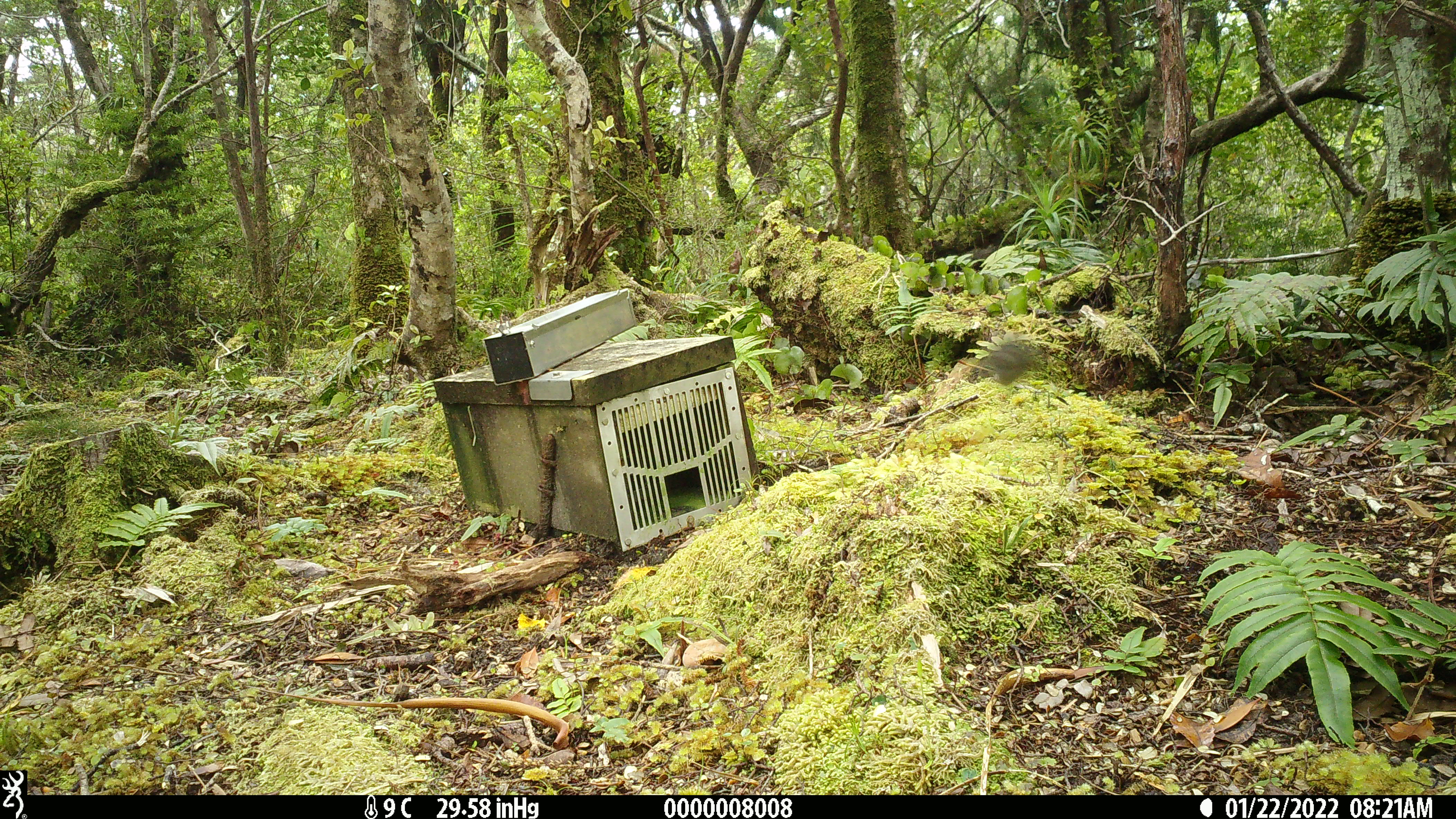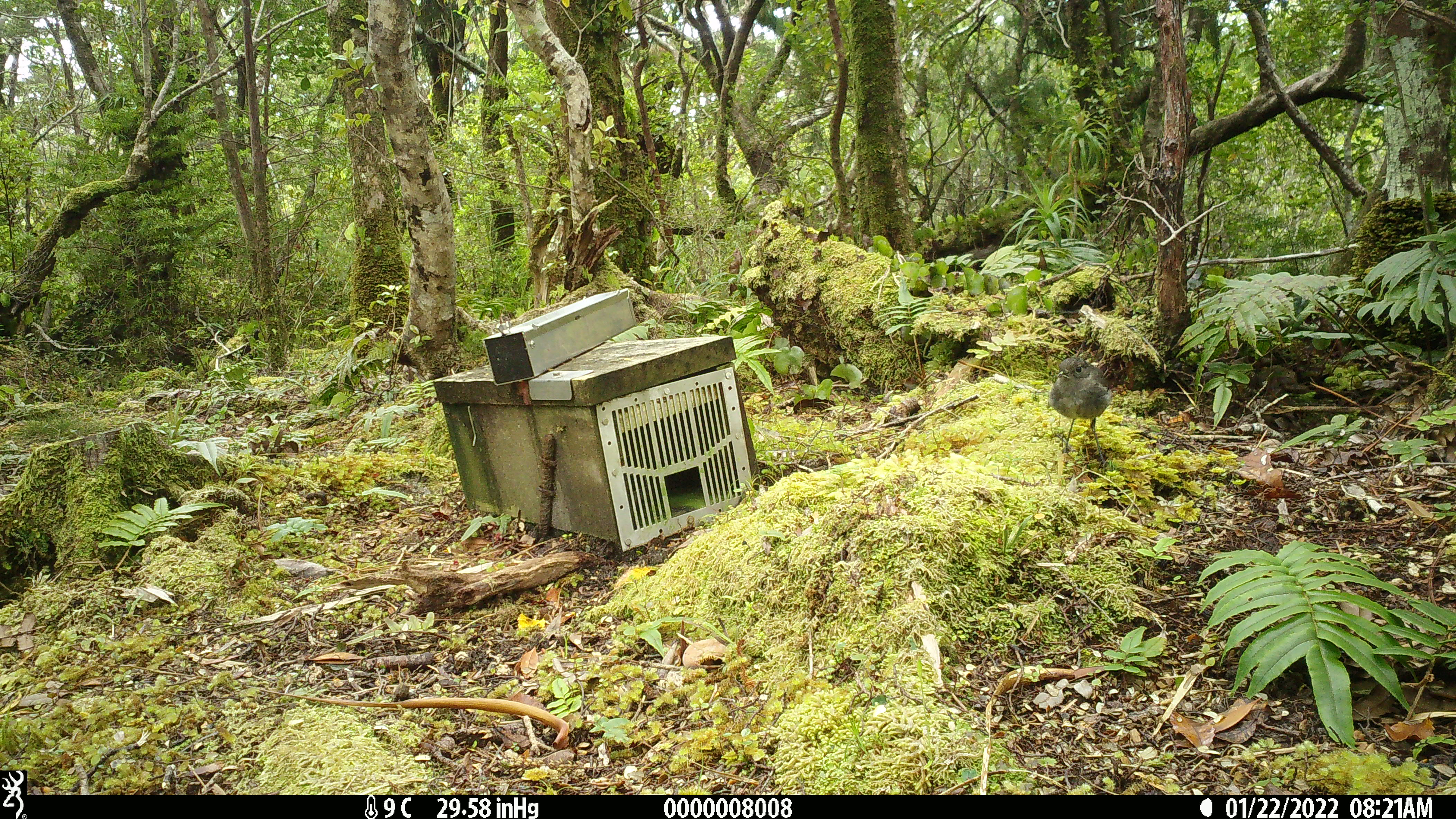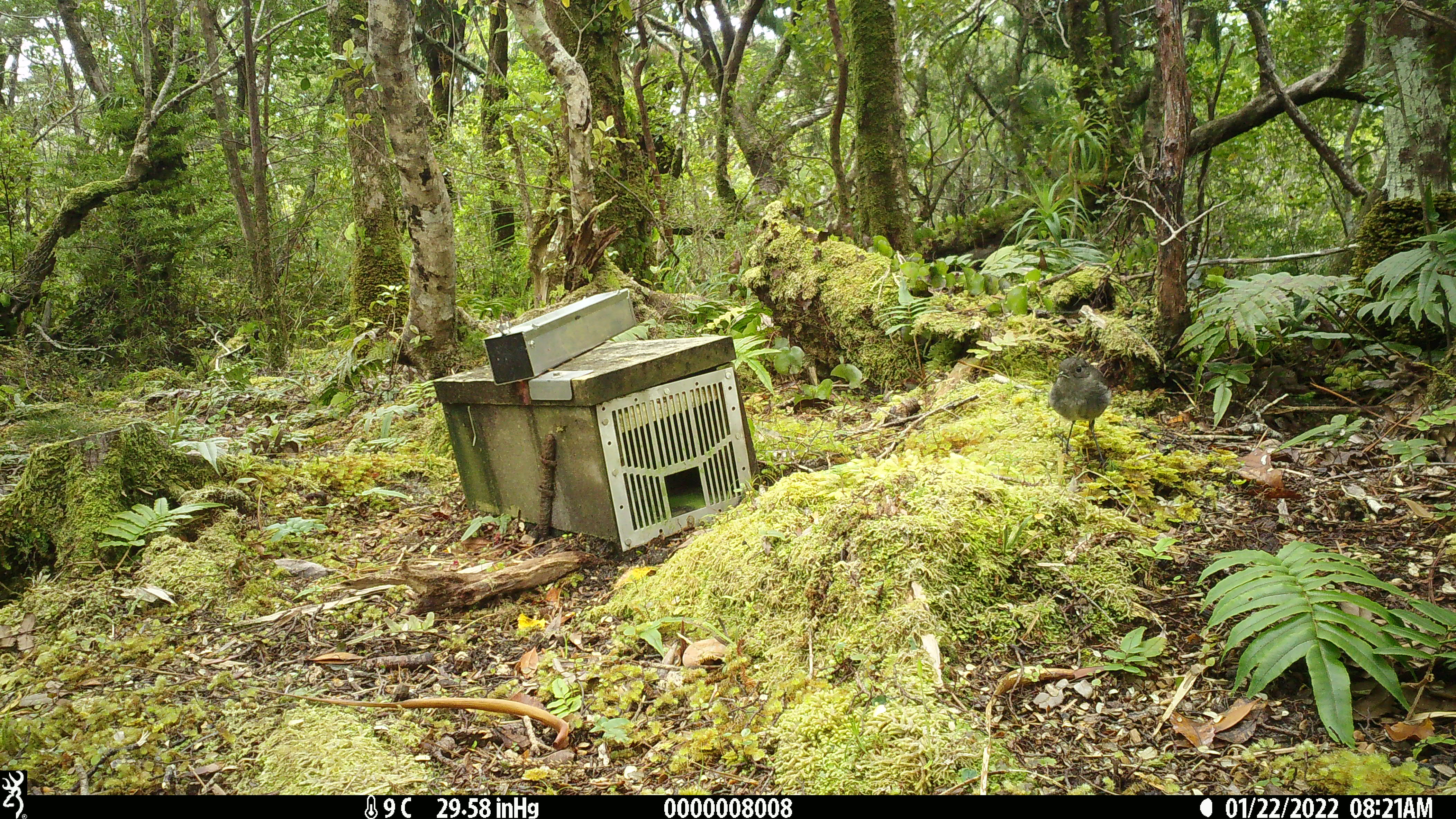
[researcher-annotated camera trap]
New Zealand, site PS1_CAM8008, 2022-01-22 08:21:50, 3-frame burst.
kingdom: Animalia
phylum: Chordata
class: Aves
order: Passeriformes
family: Petroicidae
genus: Petroica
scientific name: Petroica australis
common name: new zealand robin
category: robin